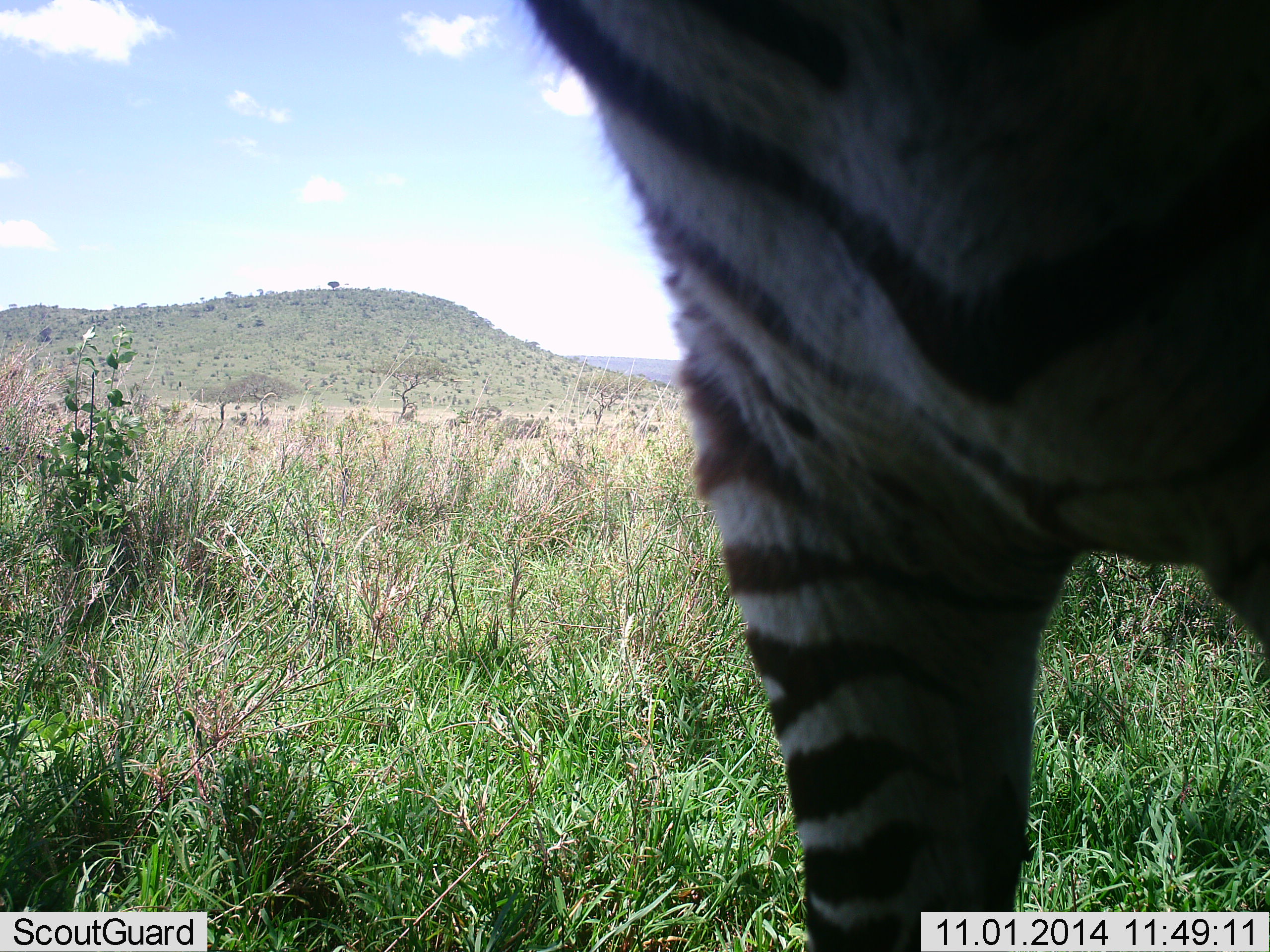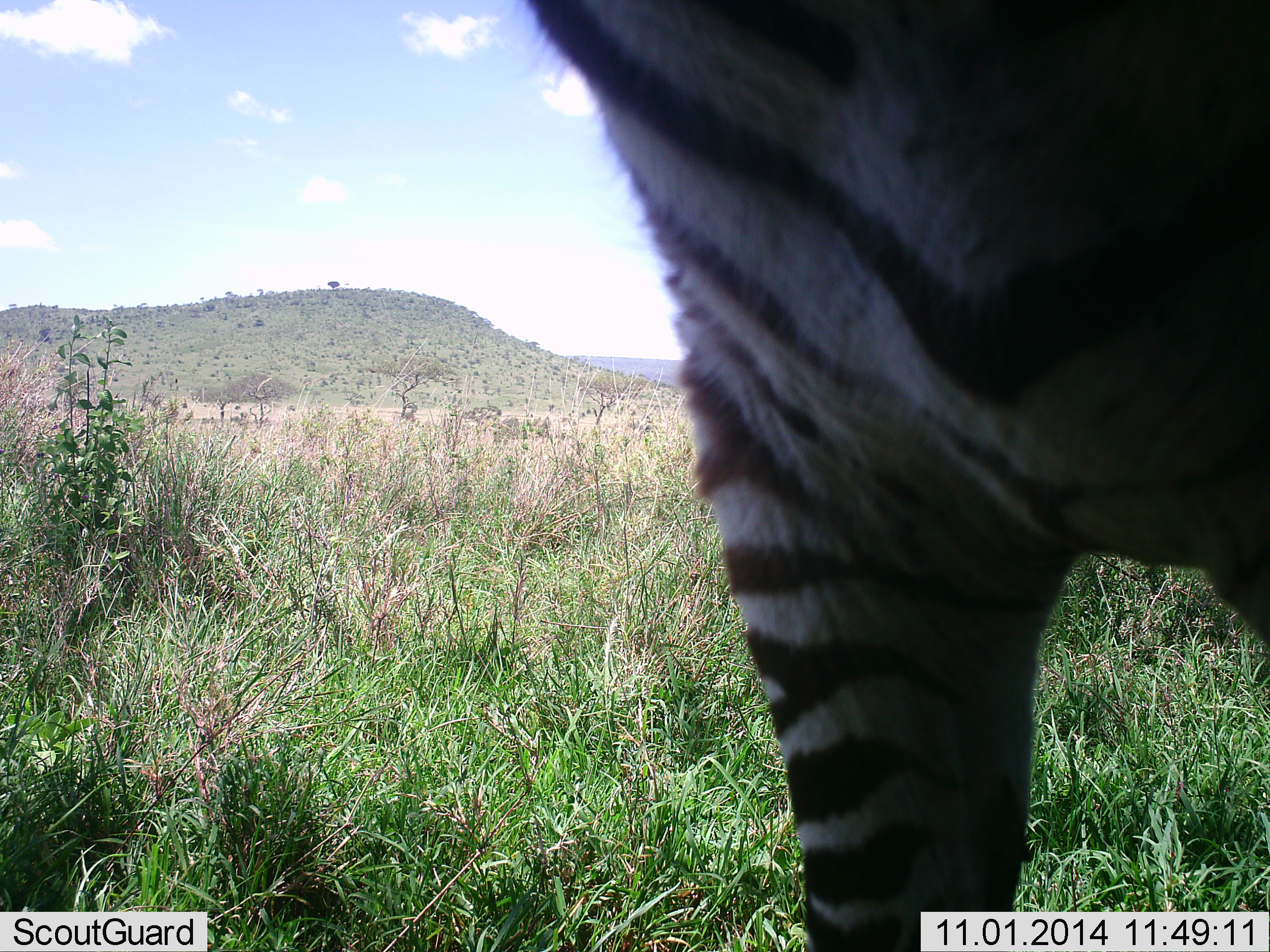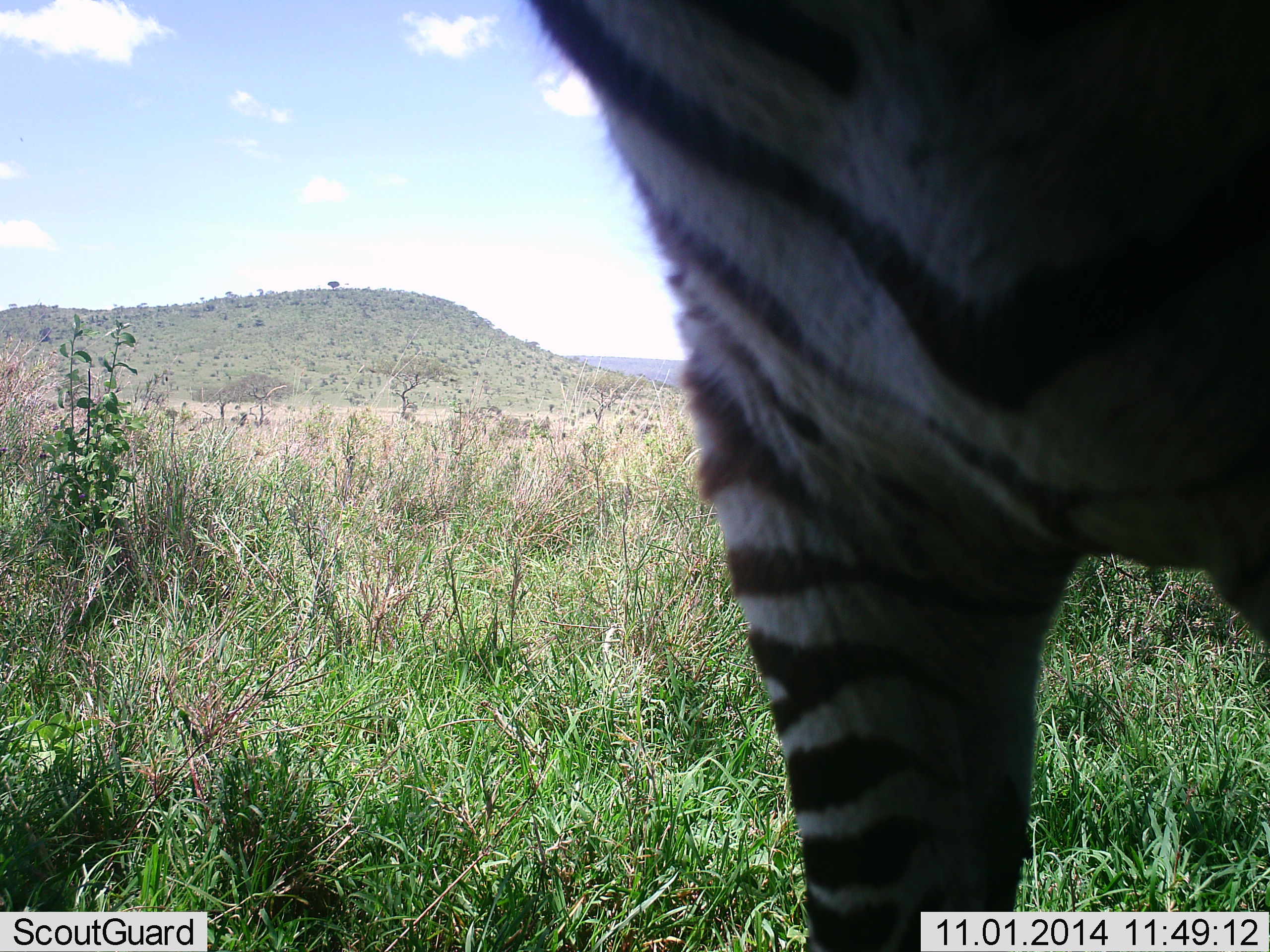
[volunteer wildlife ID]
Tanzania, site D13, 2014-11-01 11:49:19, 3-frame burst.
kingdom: Animalia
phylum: Chordata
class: Mammalia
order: Perissodactyla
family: Equidae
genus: Equus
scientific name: Equus quagga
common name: plains zebra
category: zebra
Zebra (plains zebra) (Equus quagga), count 1. Behavior (volunteer vote fractions): standing 90%, resting 0%, moving 0%, interacting 10%. Young present (vote fraction): 0%. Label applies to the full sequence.